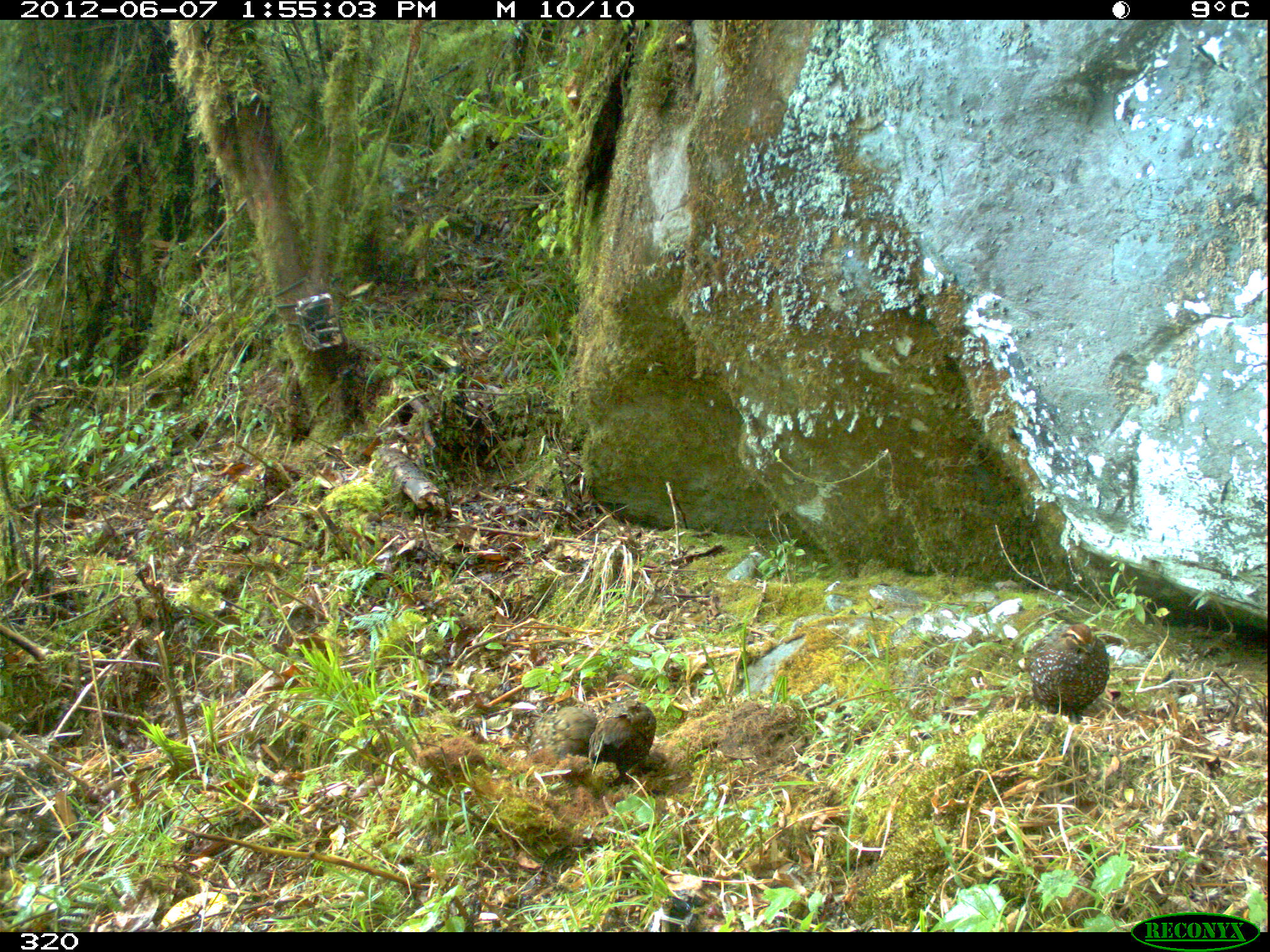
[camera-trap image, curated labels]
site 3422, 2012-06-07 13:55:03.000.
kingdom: Animalia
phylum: Chordata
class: Aves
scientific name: Aves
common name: bird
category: unknown bird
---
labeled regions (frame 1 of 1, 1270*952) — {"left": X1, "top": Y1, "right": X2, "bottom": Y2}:
unknown bird: {"left": 1025, "top": 622, "right": 1110, "bottom": 724}; {"left": 589, "top": 700, "right": 655, "bottom": 774}; {"left": 531, "top": 705, "right": 596, "bottom": 760}